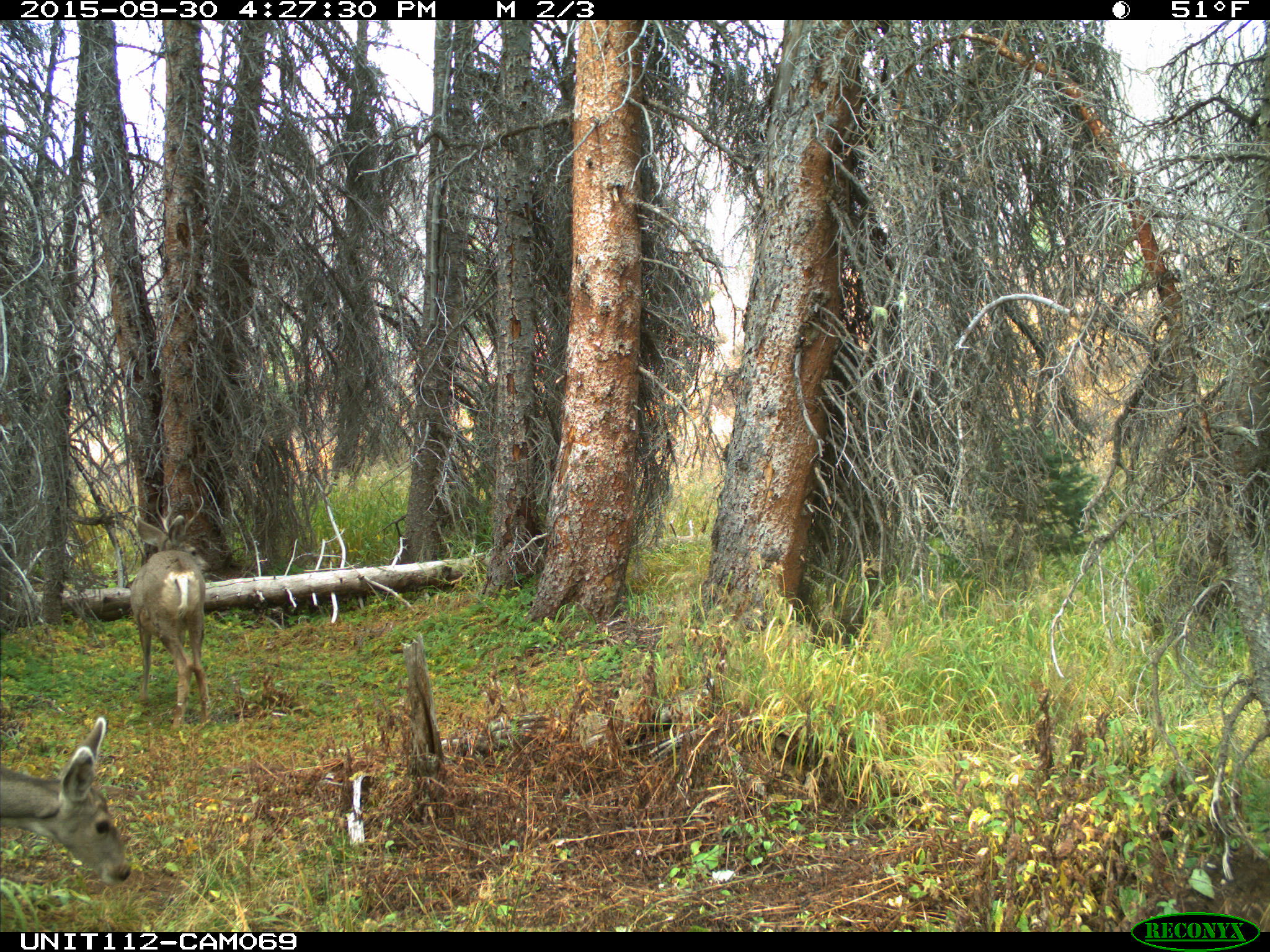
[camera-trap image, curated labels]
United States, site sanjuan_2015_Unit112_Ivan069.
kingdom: Animalia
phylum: Chordata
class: Mammalia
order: Artiodactyla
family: Cervidae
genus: Odocoileus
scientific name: Odocoileus hemionus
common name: mule deer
Odocoileus hemionus (mule deer).